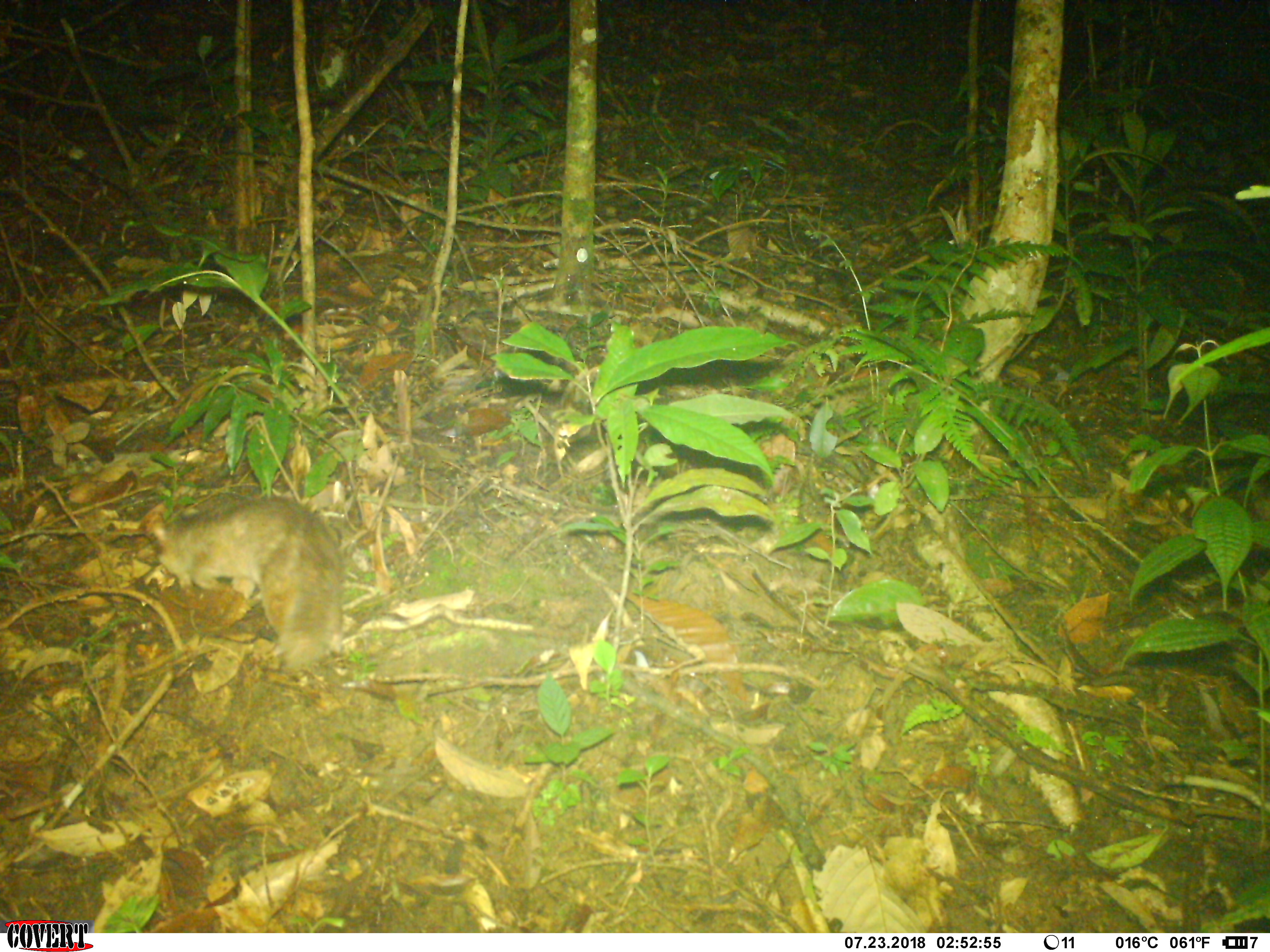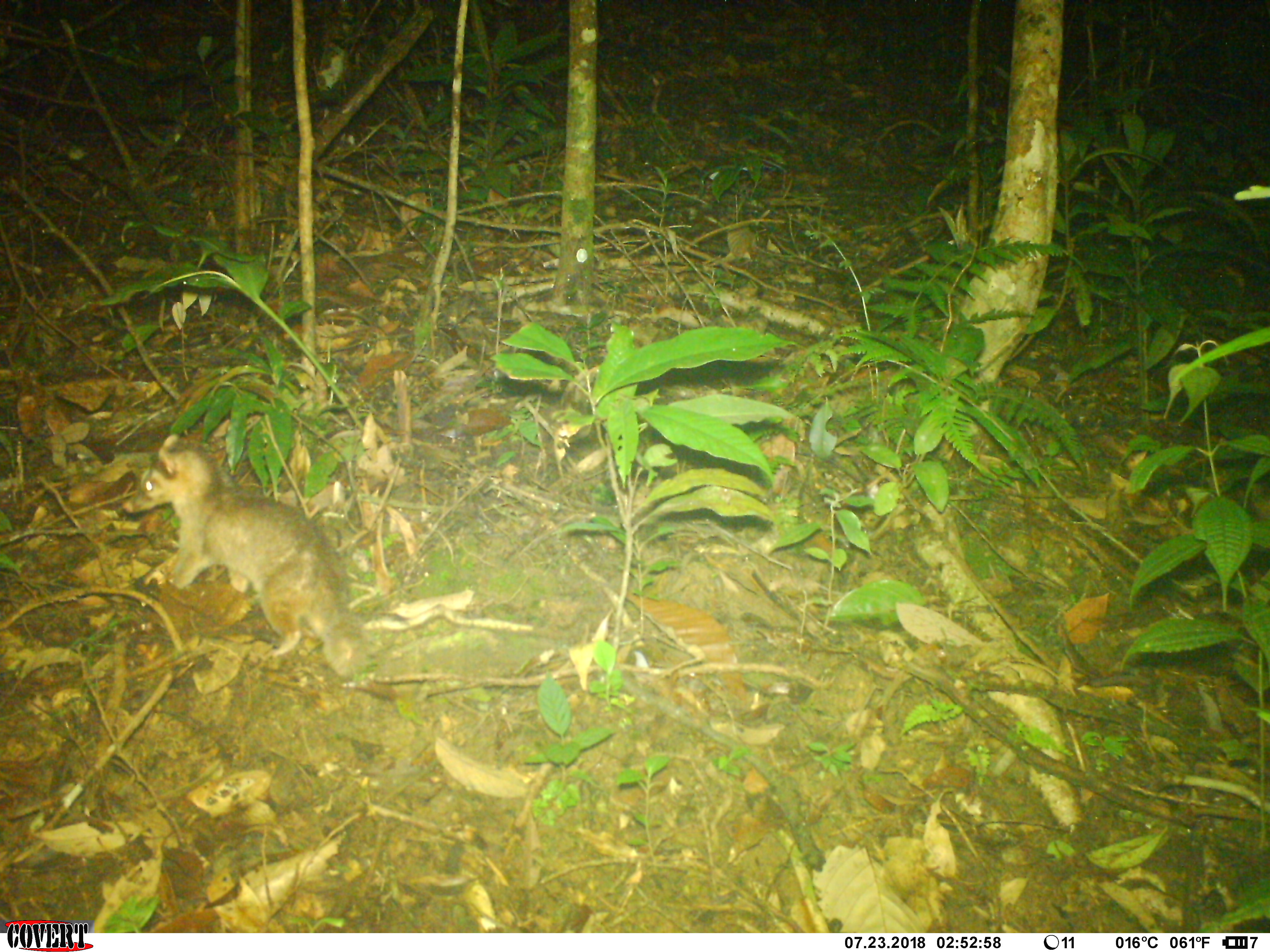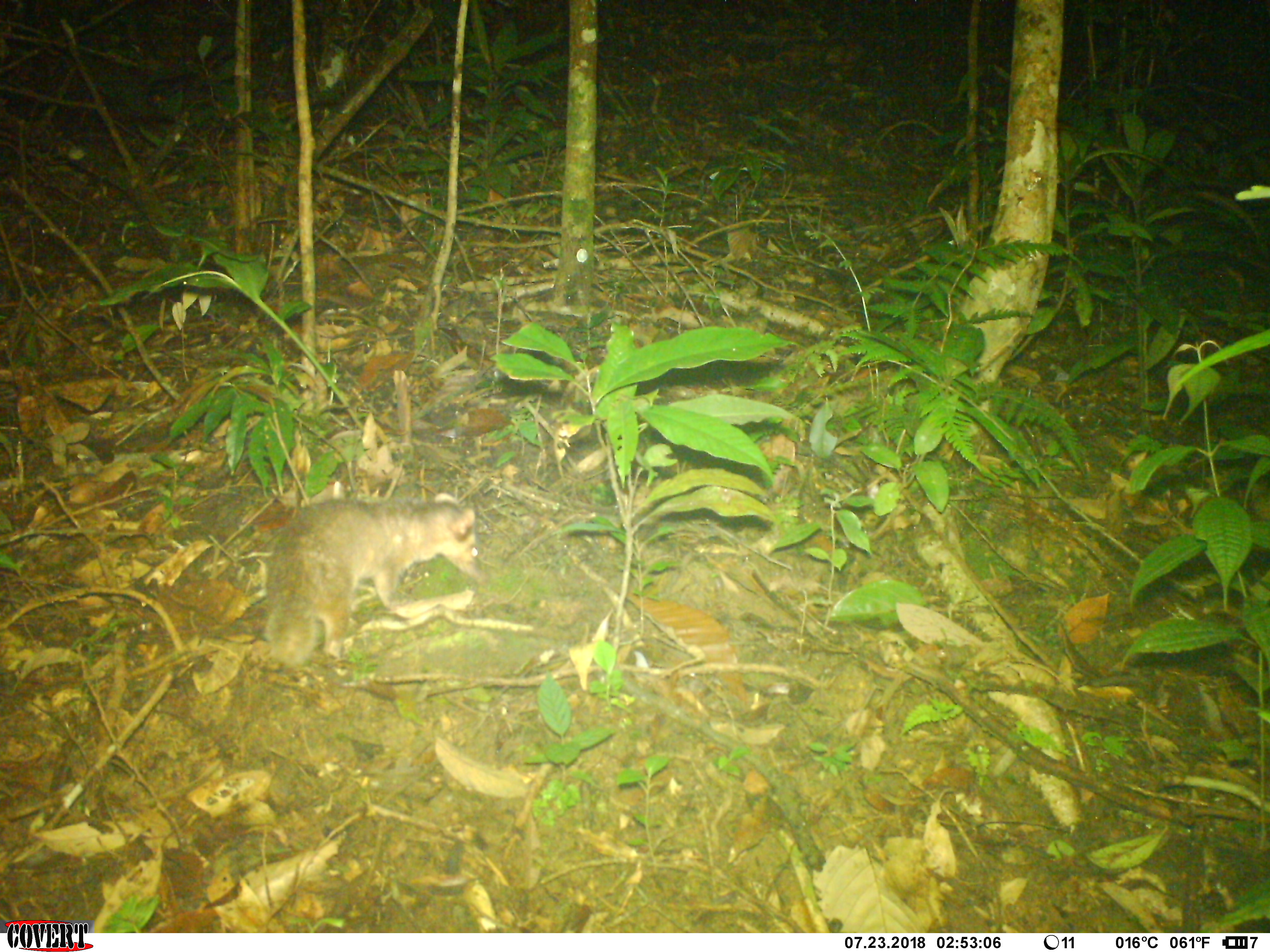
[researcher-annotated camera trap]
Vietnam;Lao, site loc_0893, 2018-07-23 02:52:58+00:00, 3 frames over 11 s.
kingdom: Animalia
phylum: Chordata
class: Mammalia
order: Carnivora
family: Mustelidae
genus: Melogale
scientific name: Melogale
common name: ferret badger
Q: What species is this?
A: Ferret badger (Melogale).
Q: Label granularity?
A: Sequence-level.